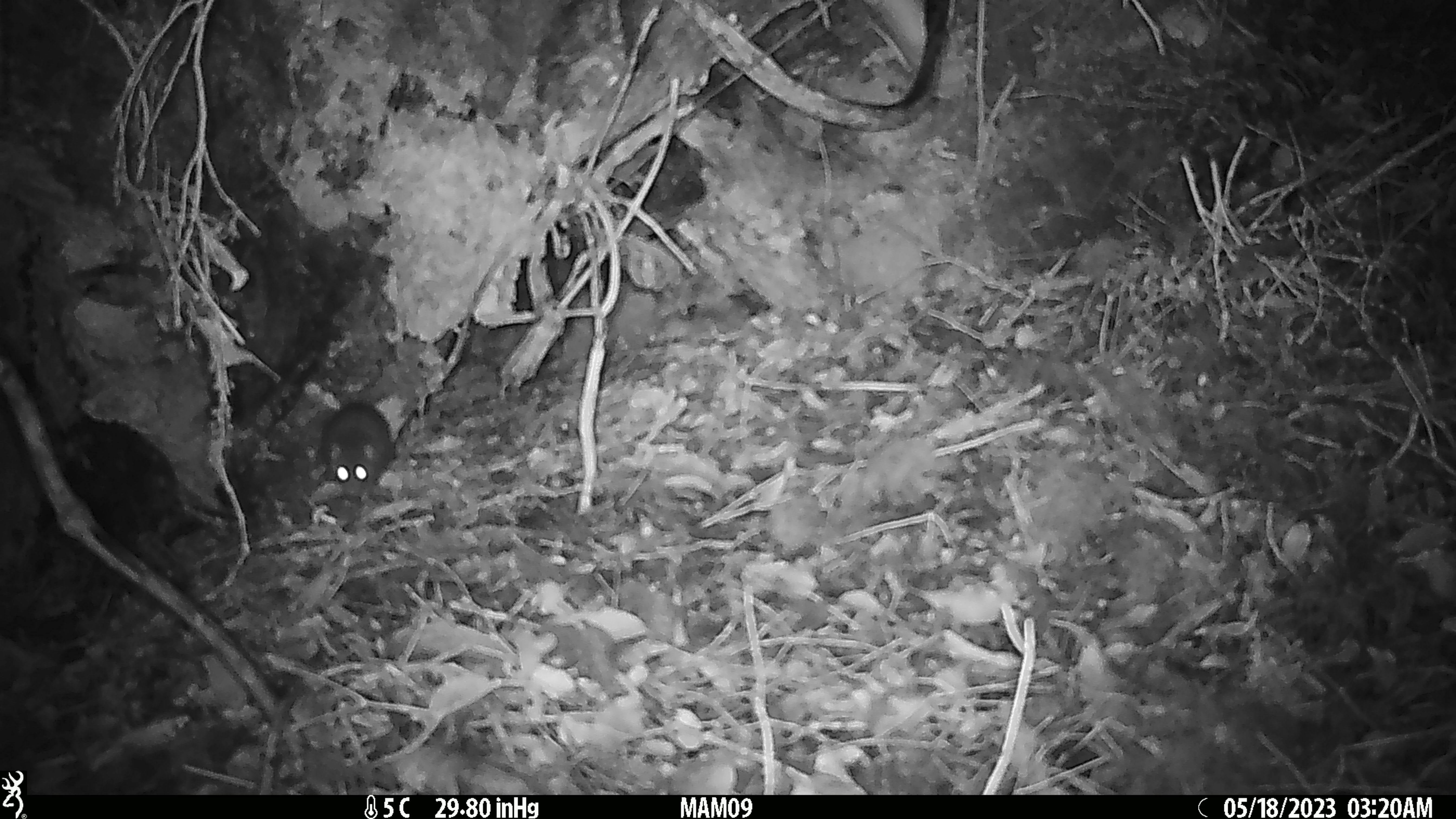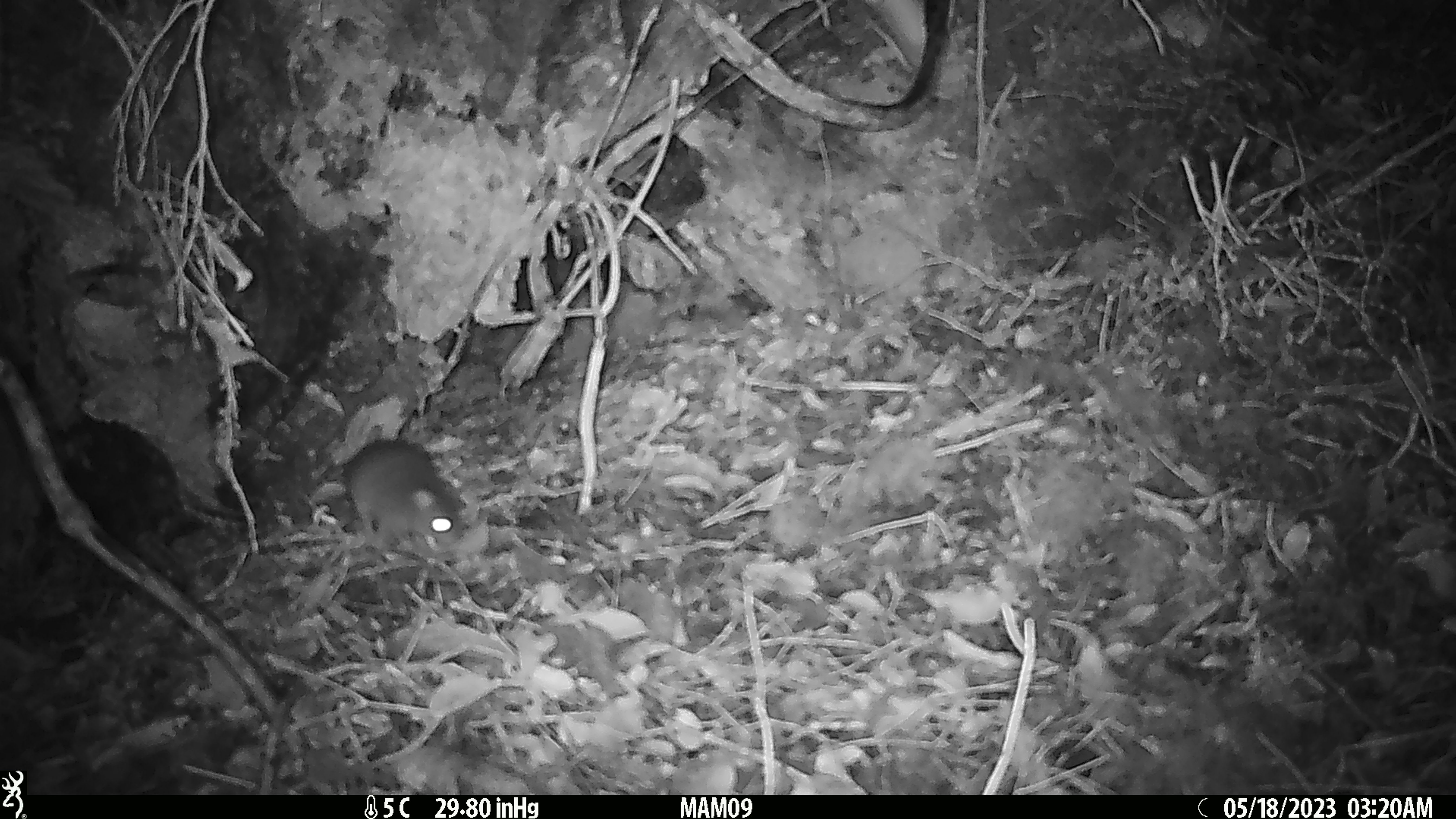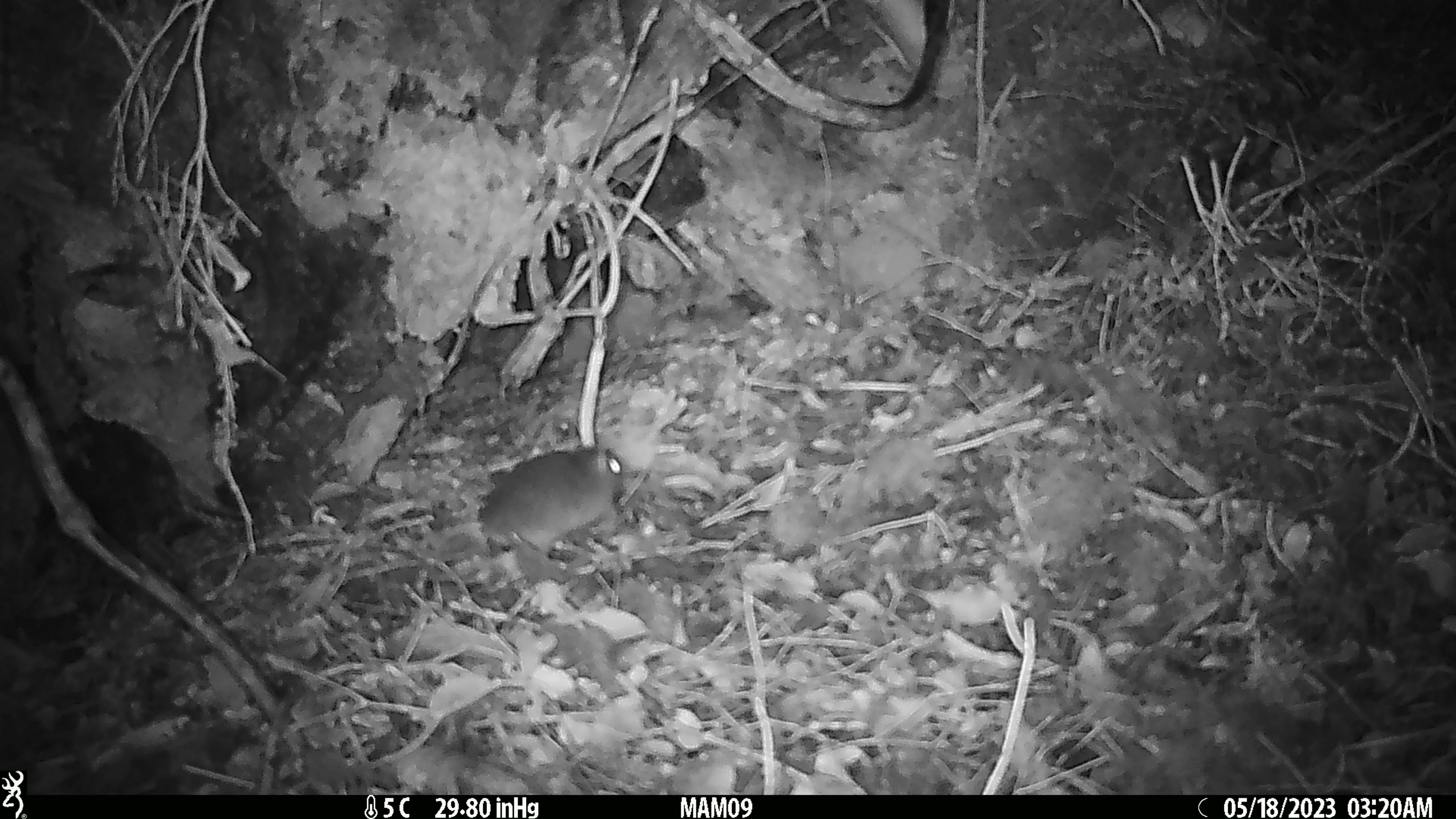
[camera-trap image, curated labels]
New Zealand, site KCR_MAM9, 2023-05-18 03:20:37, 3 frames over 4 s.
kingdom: Animalia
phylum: Chordata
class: Mammalia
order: Rodentia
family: Muridae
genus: Rattus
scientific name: Rattus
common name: rat